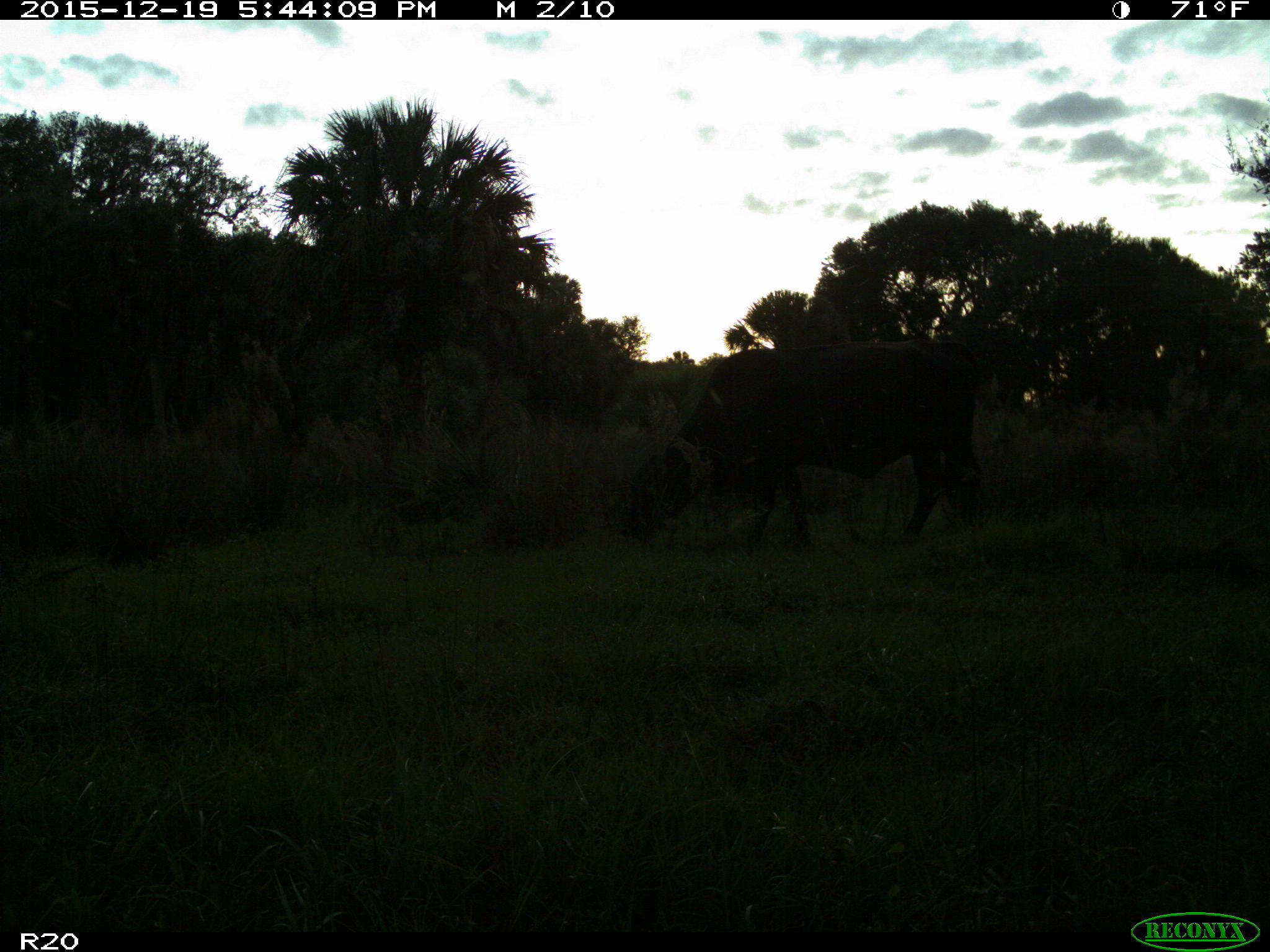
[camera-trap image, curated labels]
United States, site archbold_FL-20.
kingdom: Animalia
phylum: Chordata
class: Mammalia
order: Artiodactyla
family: Bovidae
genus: Bos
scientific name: Bos taurus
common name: domestic cow